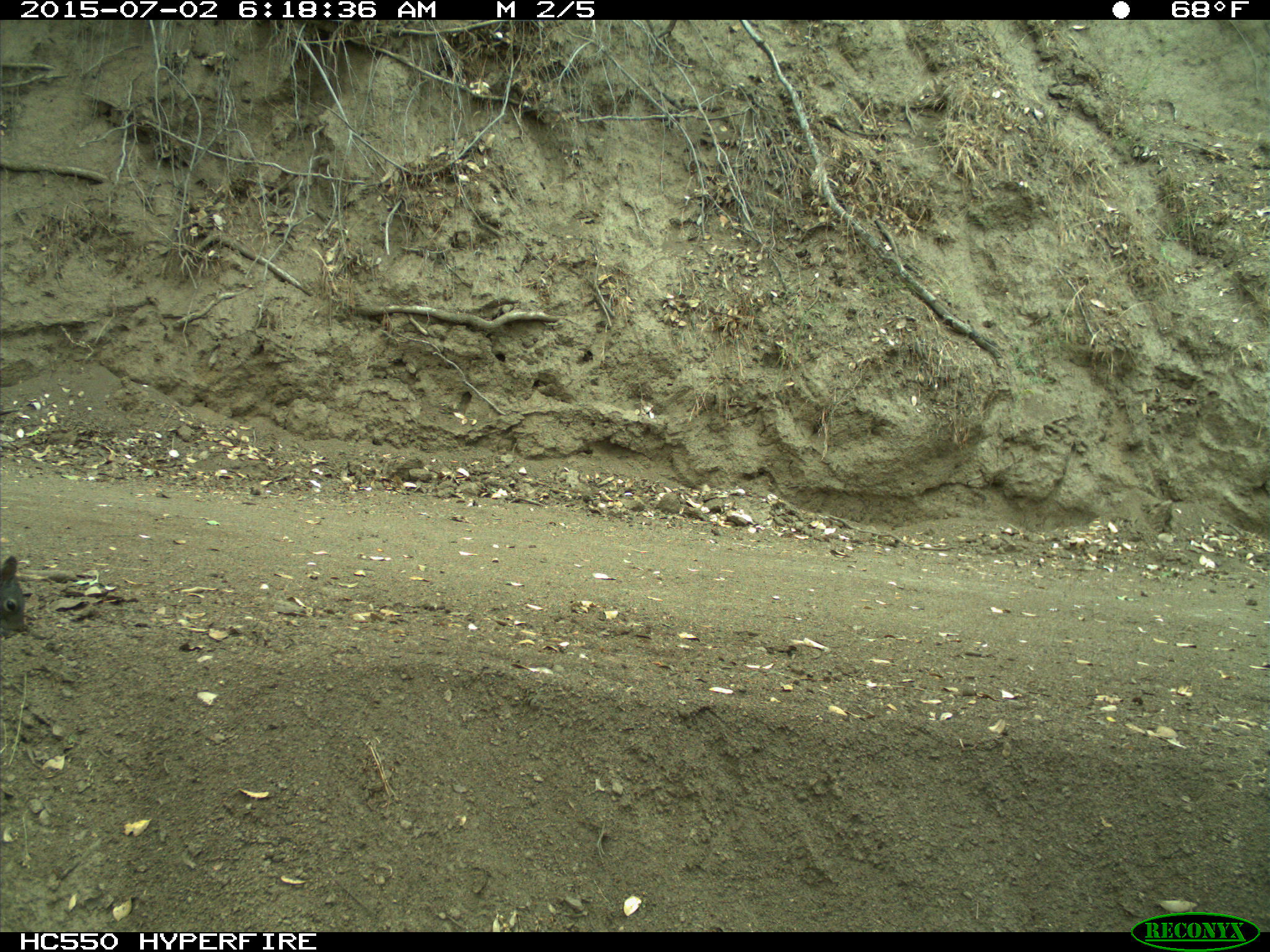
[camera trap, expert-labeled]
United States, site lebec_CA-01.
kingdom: Animalia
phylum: Chordata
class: Mammalia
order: Rodentia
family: Sciuridae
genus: Sciurus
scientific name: Sciurus carolinensis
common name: eastern gray squirrel